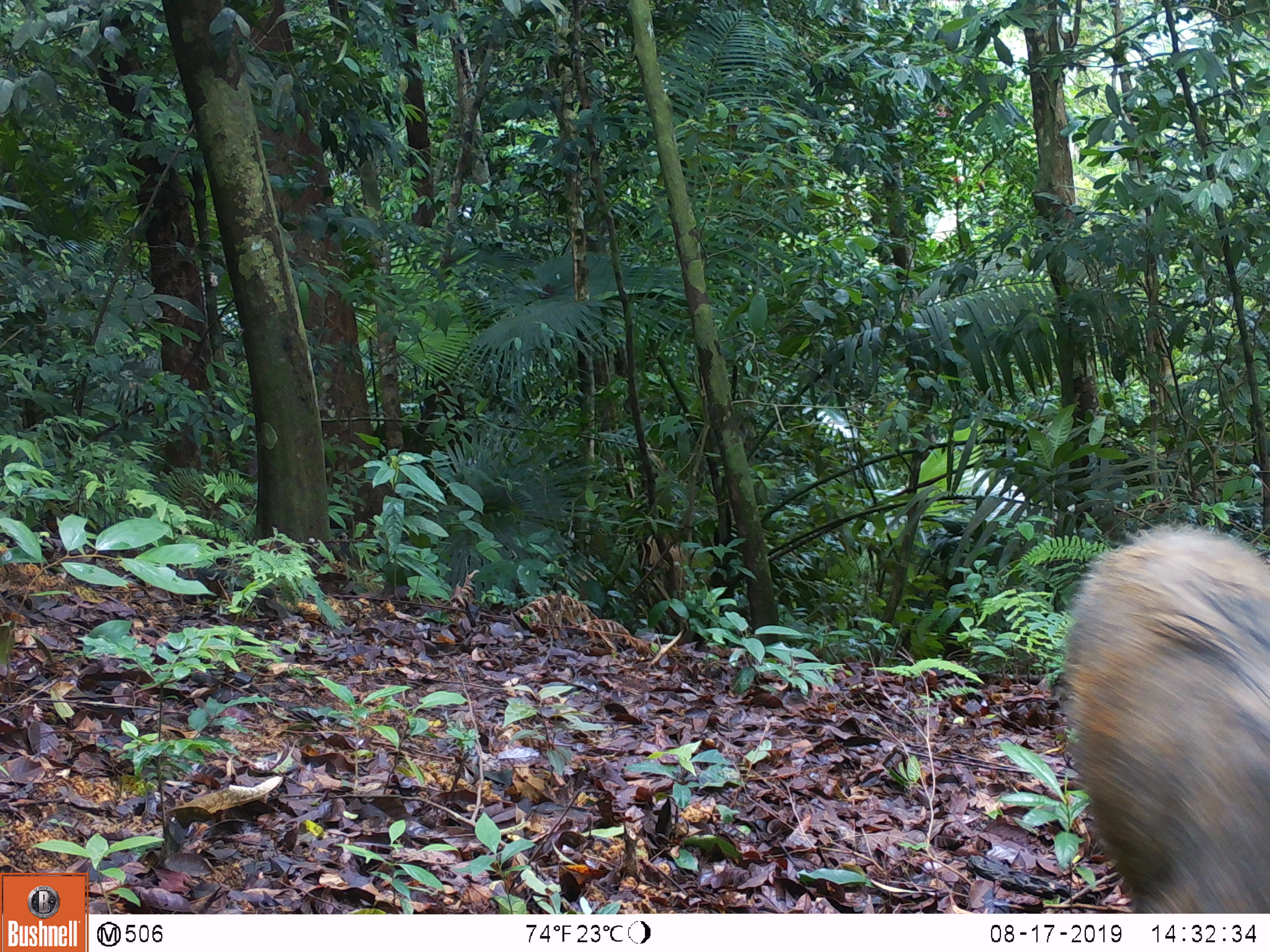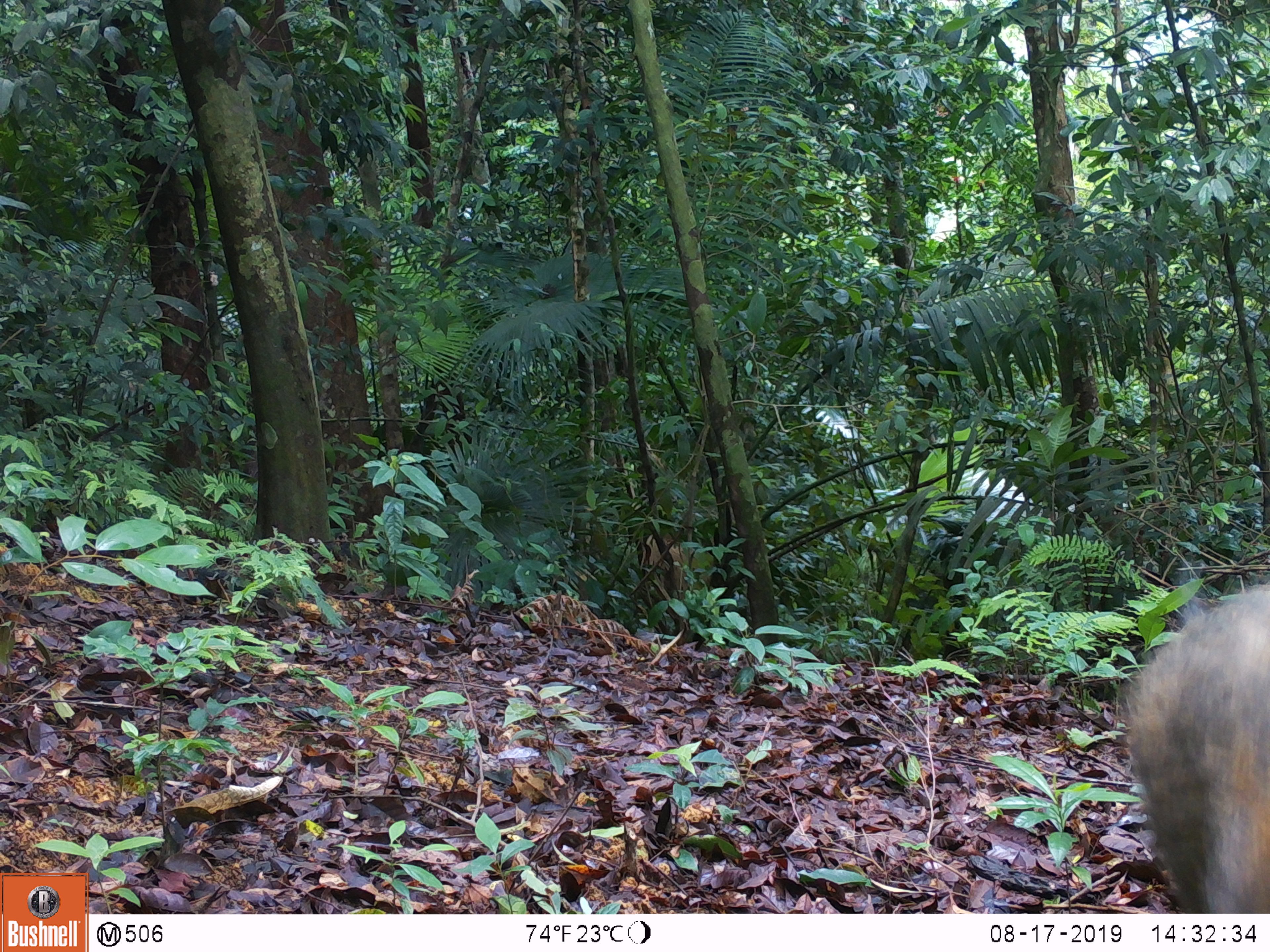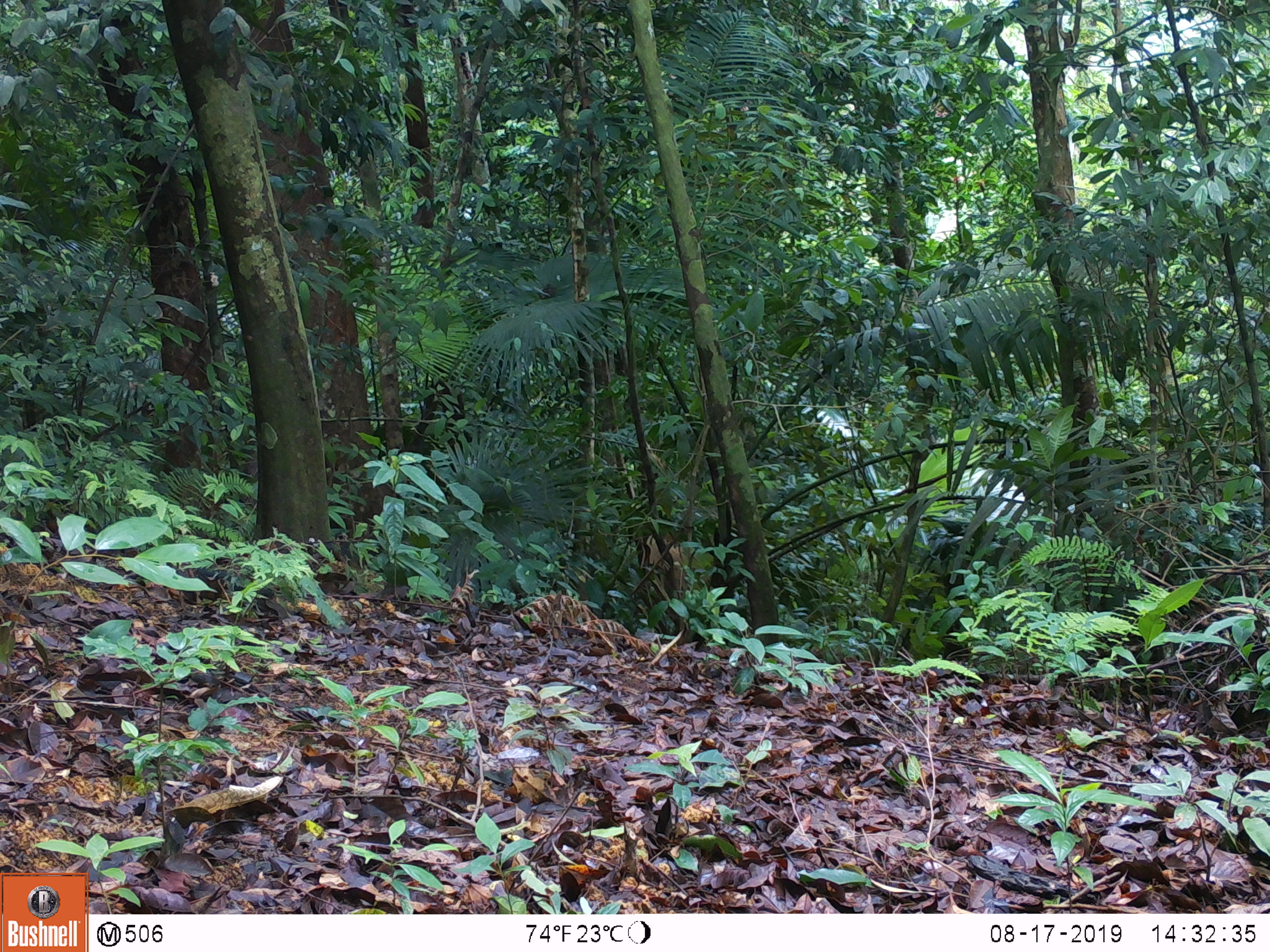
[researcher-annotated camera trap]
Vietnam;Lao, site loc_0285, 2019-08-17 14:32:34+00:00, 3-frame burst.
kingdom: Animalia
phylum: Chordata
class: Mammalia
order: Artiodactyla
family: Suidae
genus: Sus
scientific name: Sus scrofa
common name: eurasian wild pig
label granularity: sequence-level